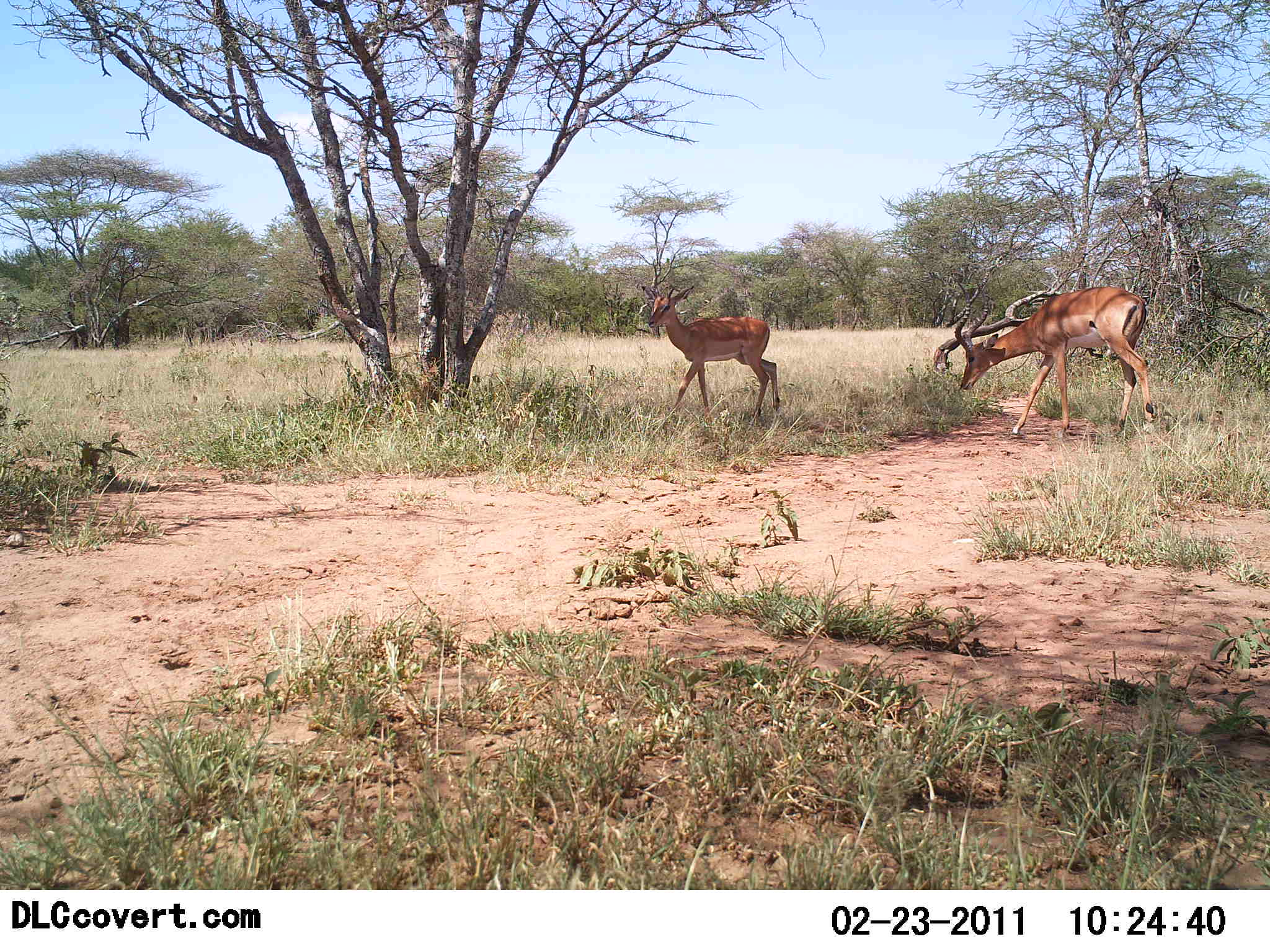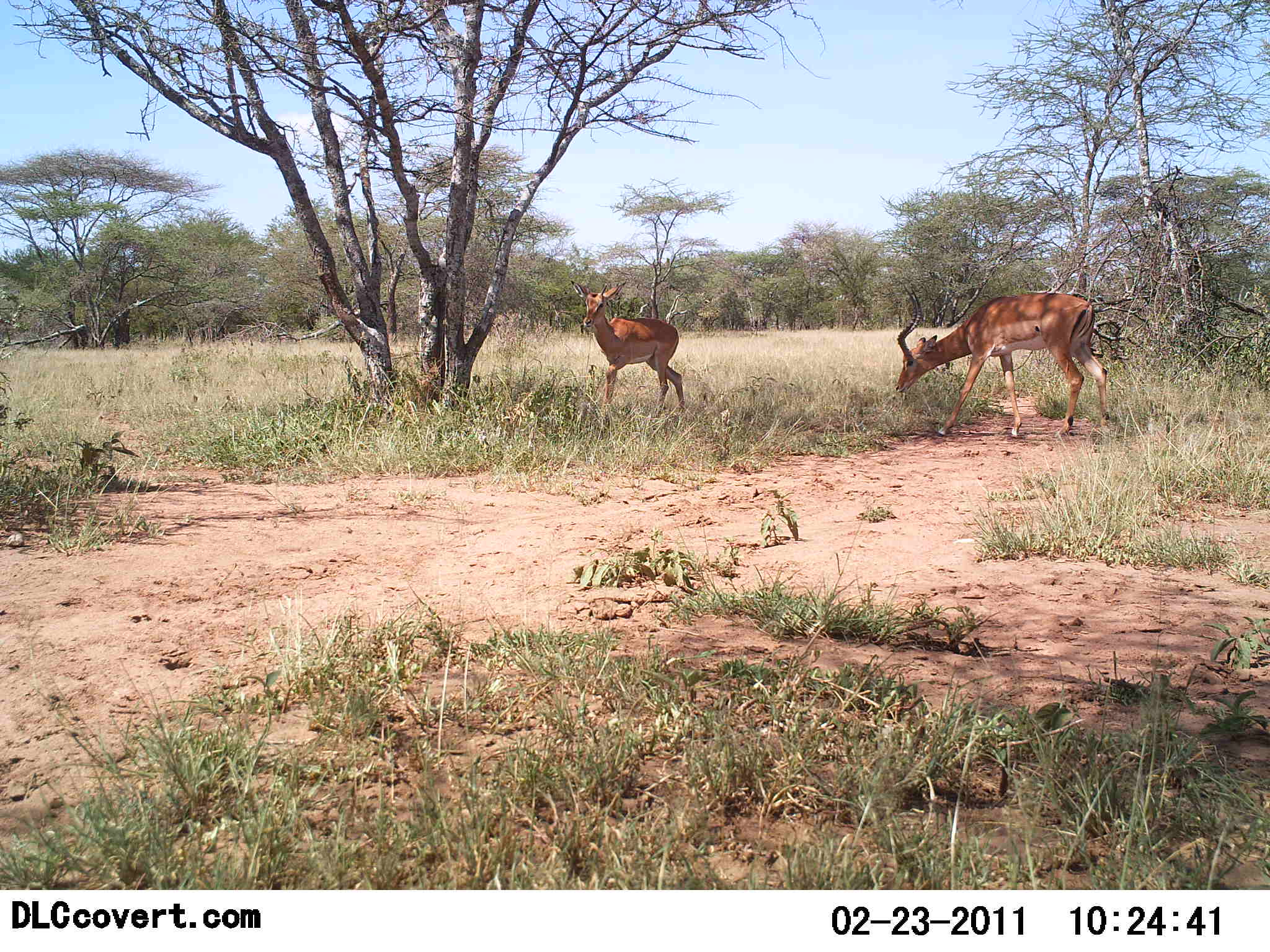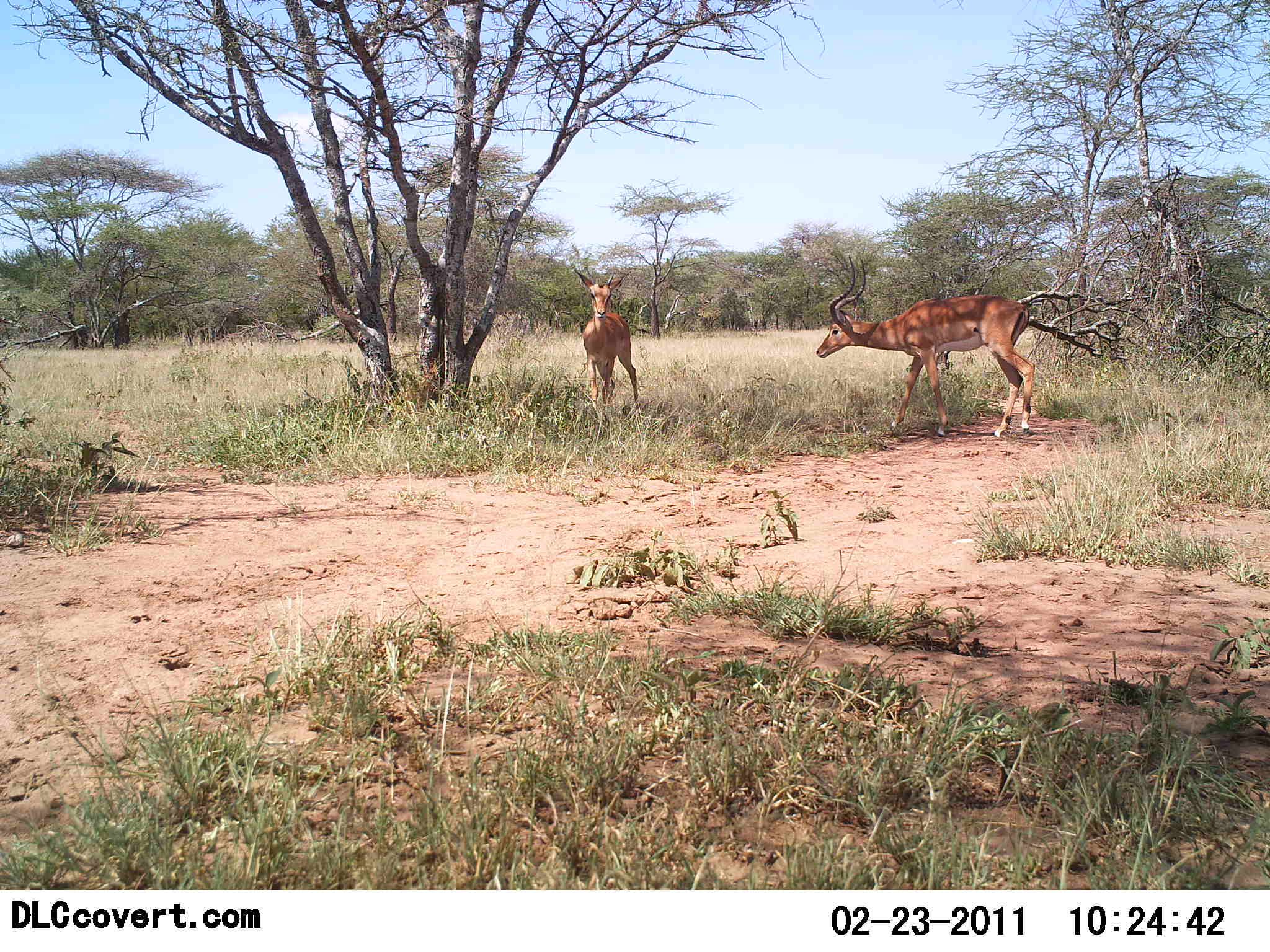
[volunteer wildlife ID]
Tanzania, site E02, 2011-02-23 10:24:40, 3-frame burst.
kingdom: Animalia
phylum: Chordata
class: Mammalia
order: Artiodactyla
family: Bovidae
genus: Aepyceros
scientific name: Aepyceros melampus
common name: impala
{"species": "impala (Aepyceros melampus)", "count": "2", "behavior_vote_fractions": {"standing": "25%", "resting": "0%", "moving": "83%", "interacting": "8%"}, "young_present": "0%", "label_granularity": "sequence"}